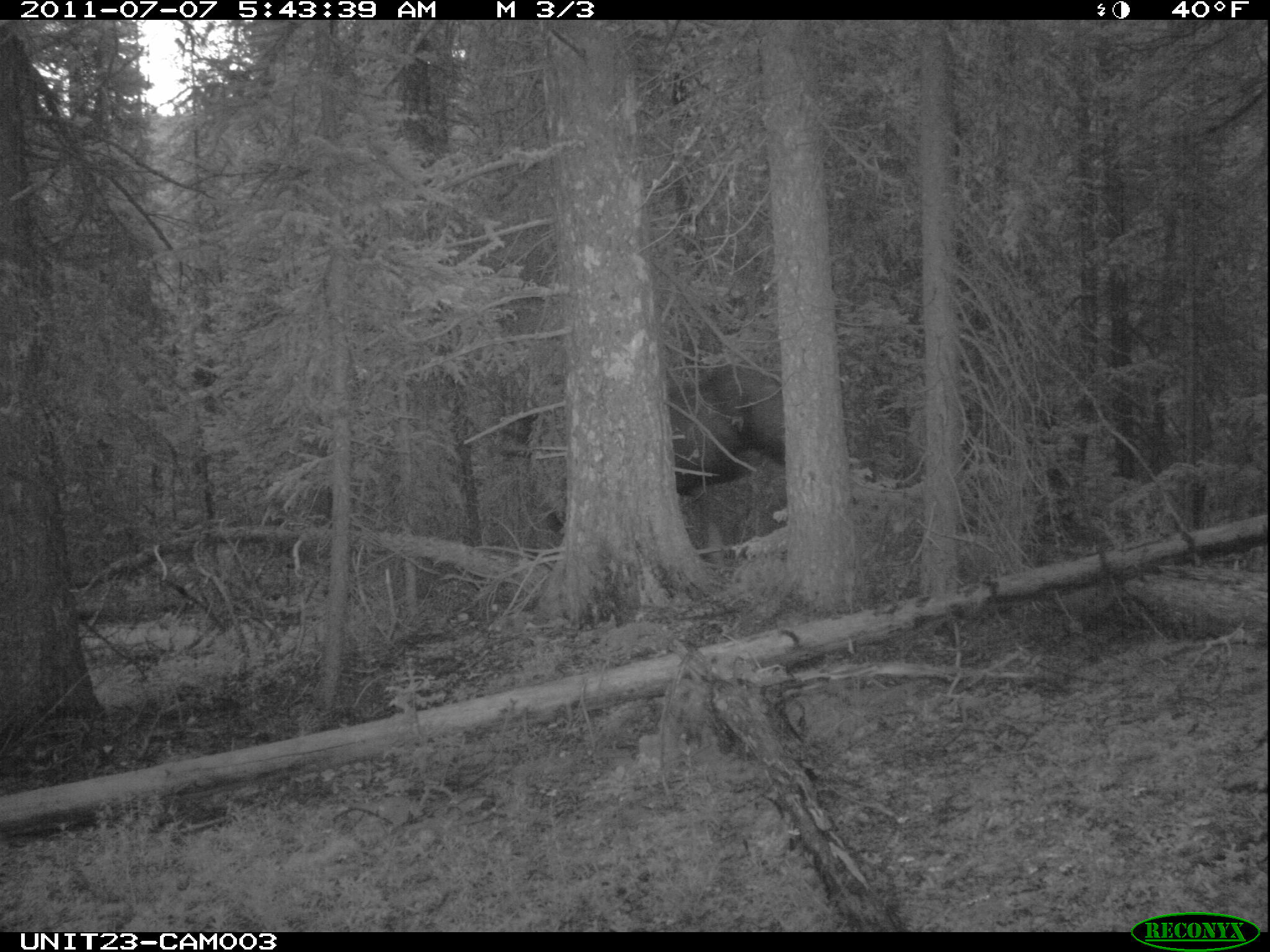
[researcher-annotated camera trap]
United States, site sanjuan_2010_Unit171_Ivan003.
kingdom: Animalia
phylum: Chordata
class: Mammalia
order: Artiodactyla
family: Cervidae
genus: Alces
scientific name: Alces alces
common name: moose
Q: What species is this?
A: Alces alces (moose).